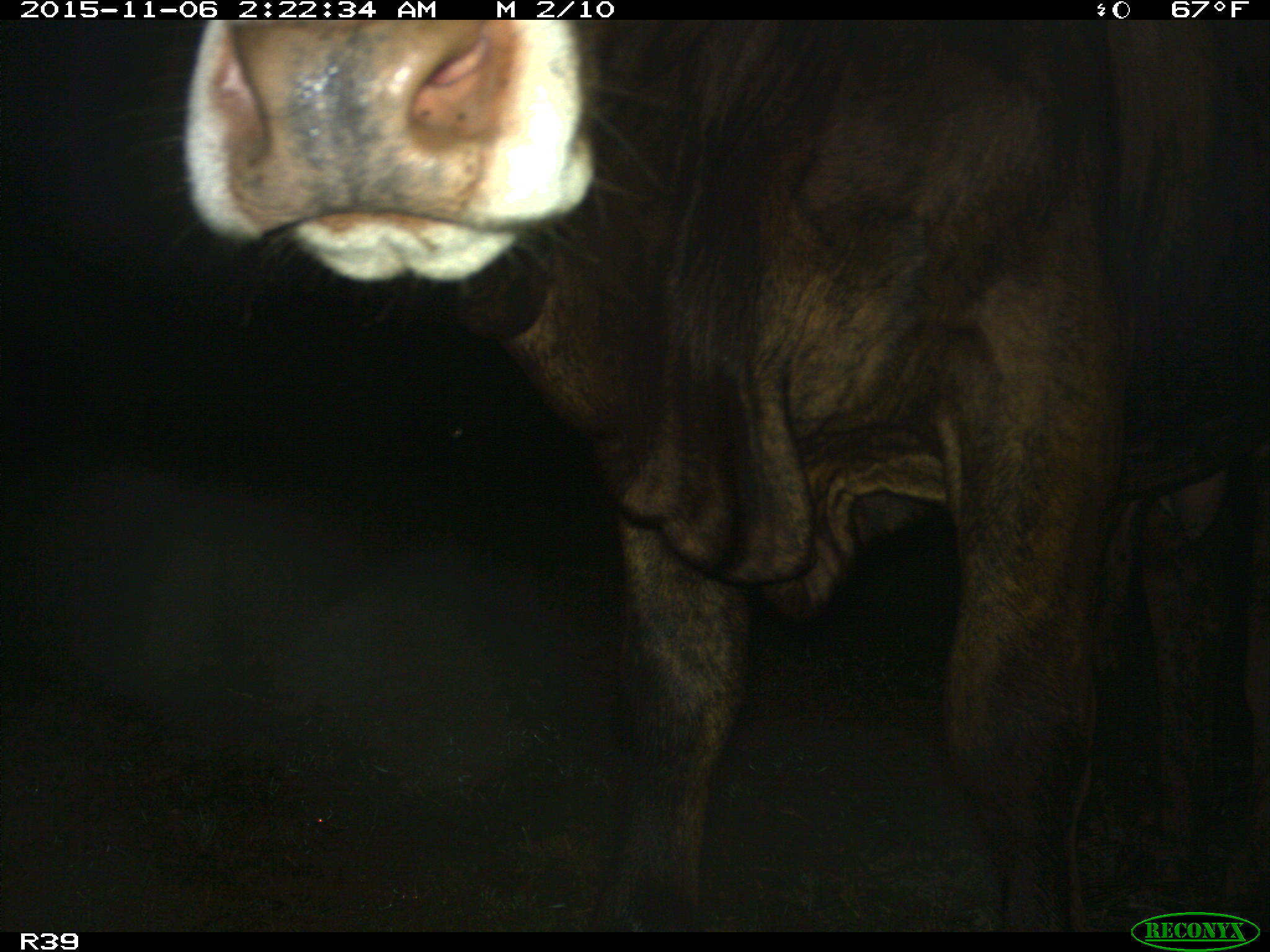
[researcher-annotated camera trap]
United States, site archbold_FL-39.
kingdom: Animalia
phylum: Chordata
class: Mammalia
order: Artiodactyla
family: Bovidae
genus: Bos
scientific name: Bos taurus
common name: domestic cow